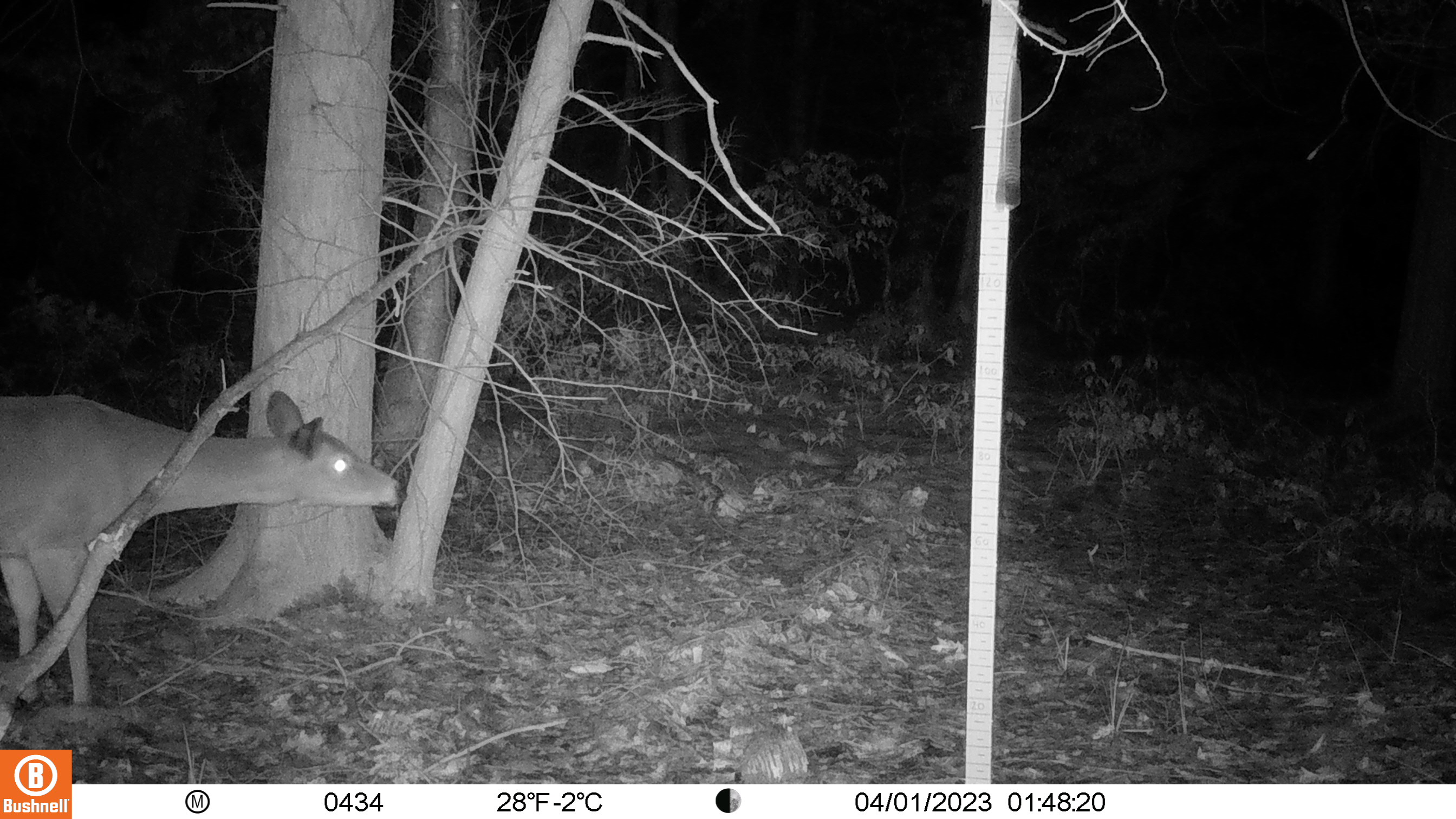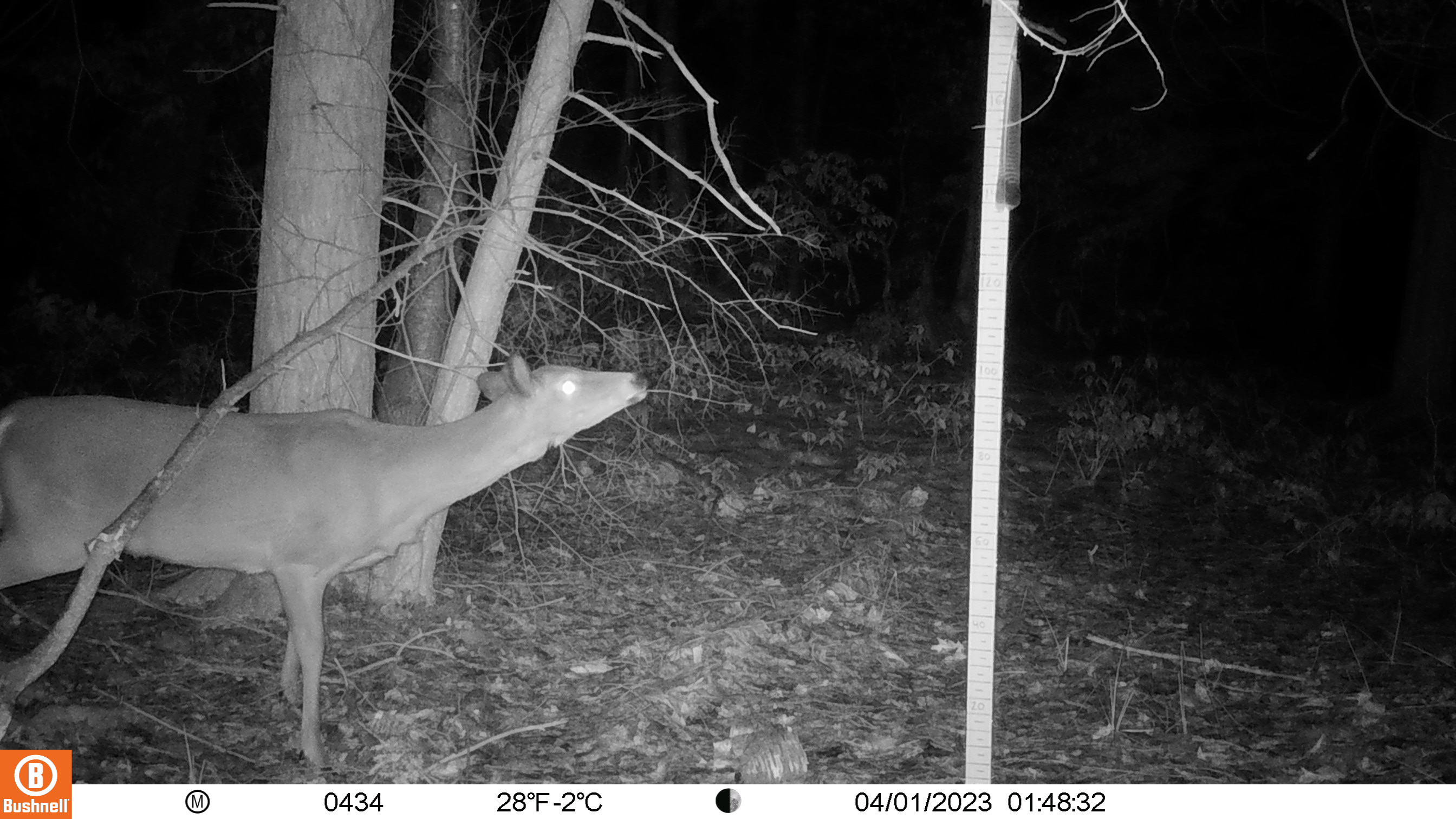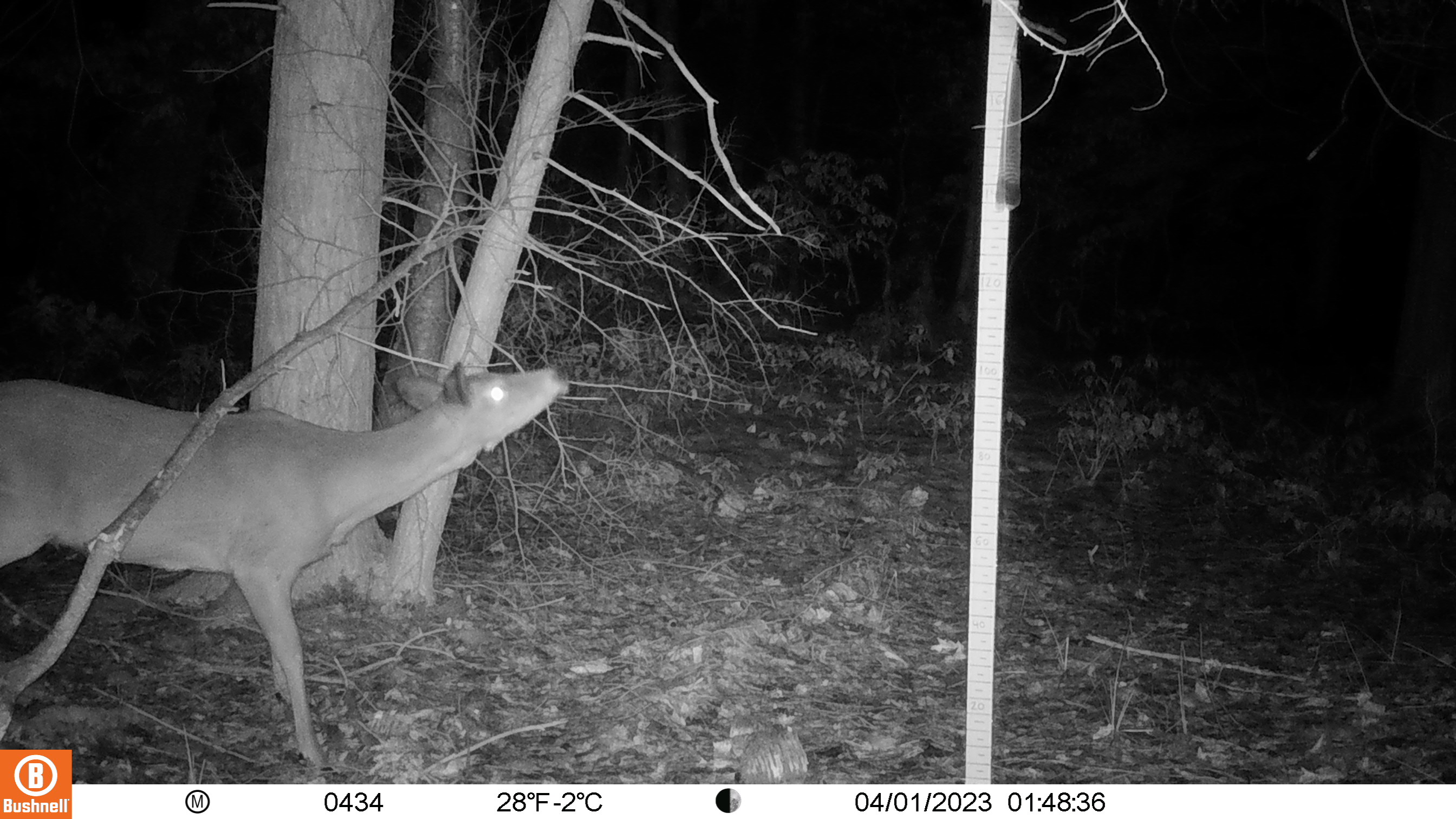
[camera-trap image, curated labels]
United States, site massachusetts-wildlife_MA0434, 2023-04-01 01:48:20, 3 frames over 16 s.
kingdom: Animalia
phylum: Chordata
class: Mammalia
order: Artiodactyla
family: Cervidae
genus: Odocoileus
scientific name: Odocoileus virginianus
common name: white-tailed deer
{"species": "white-tailed deer (Odocoileus virginianus)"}